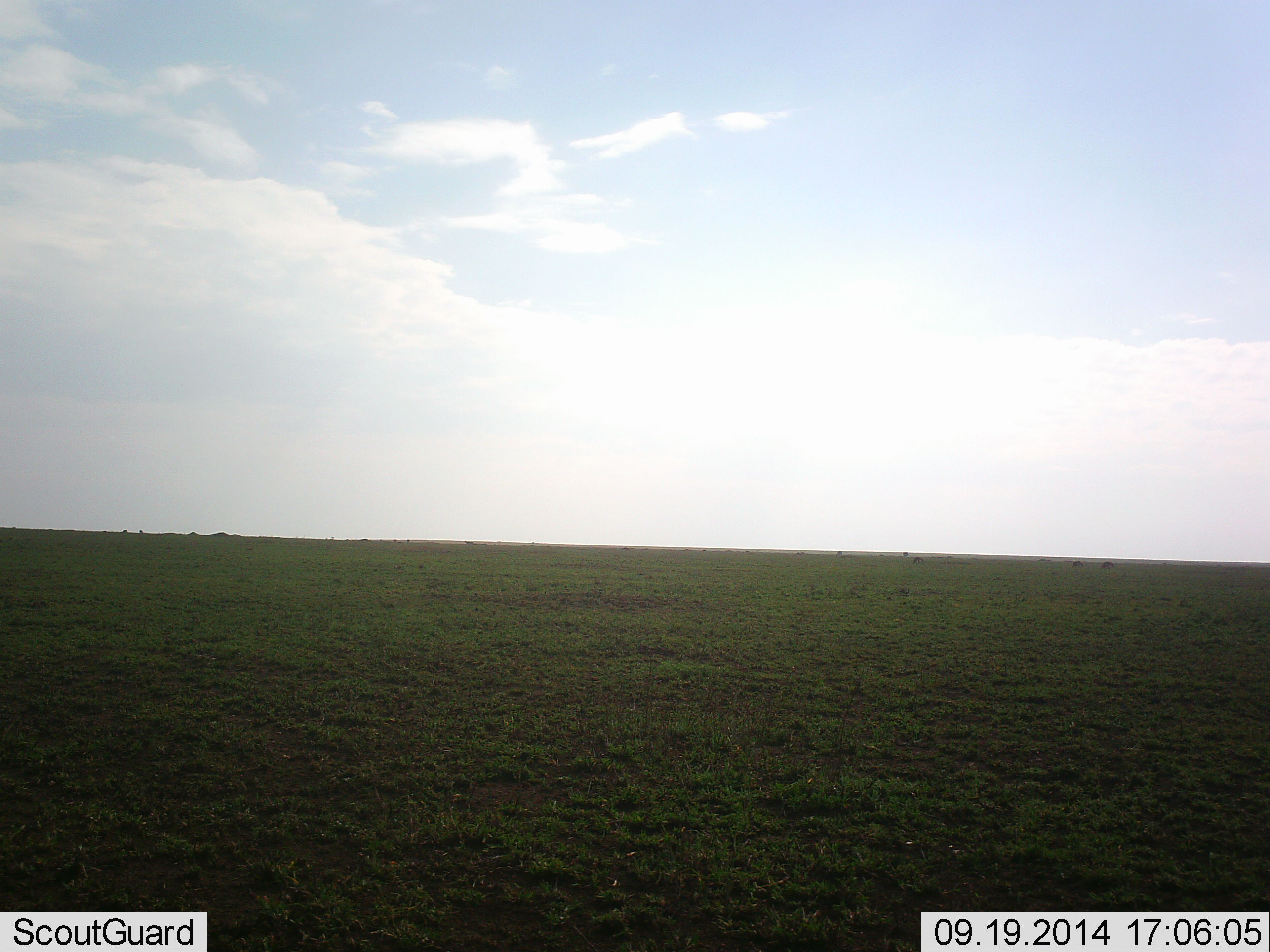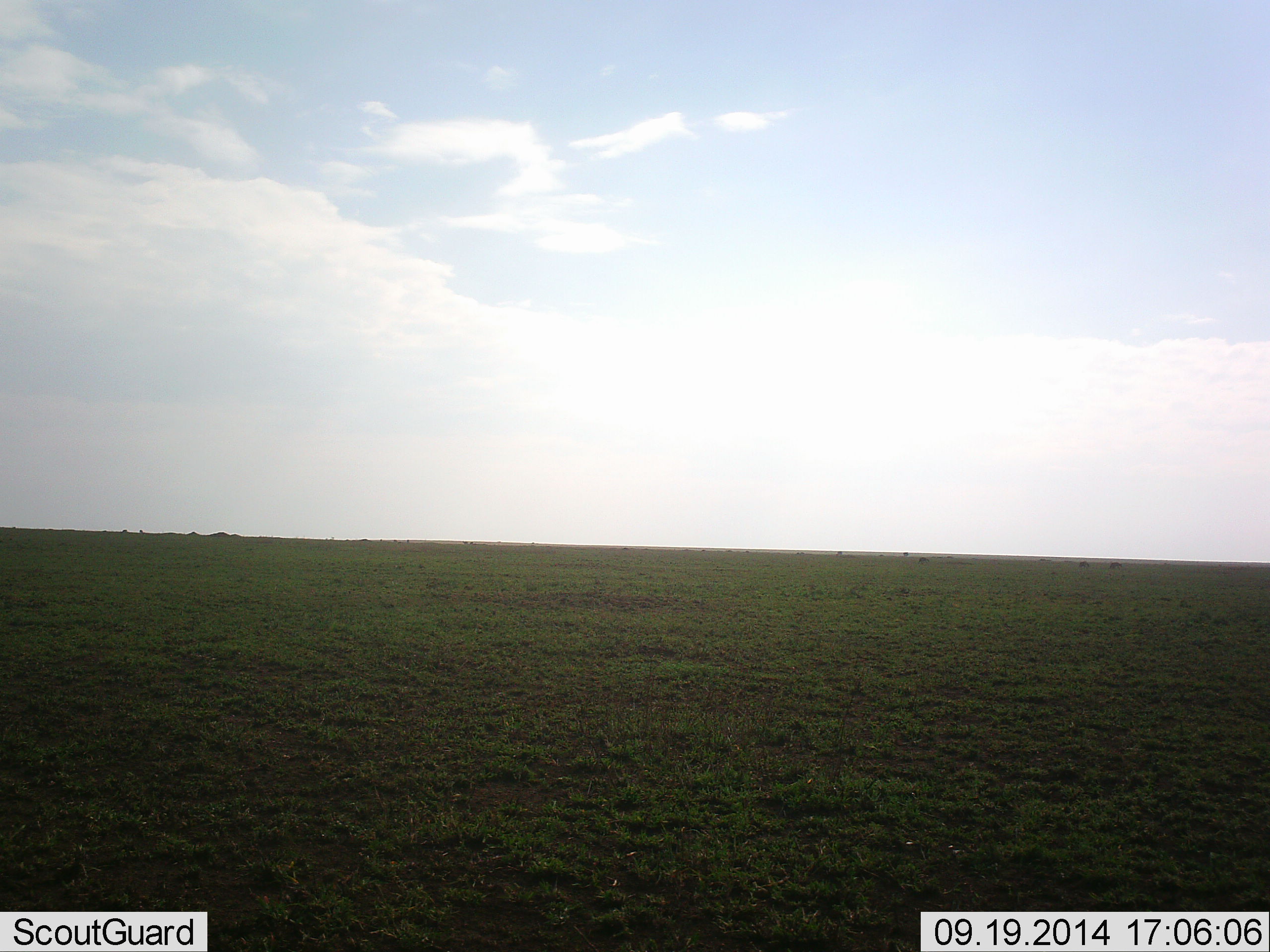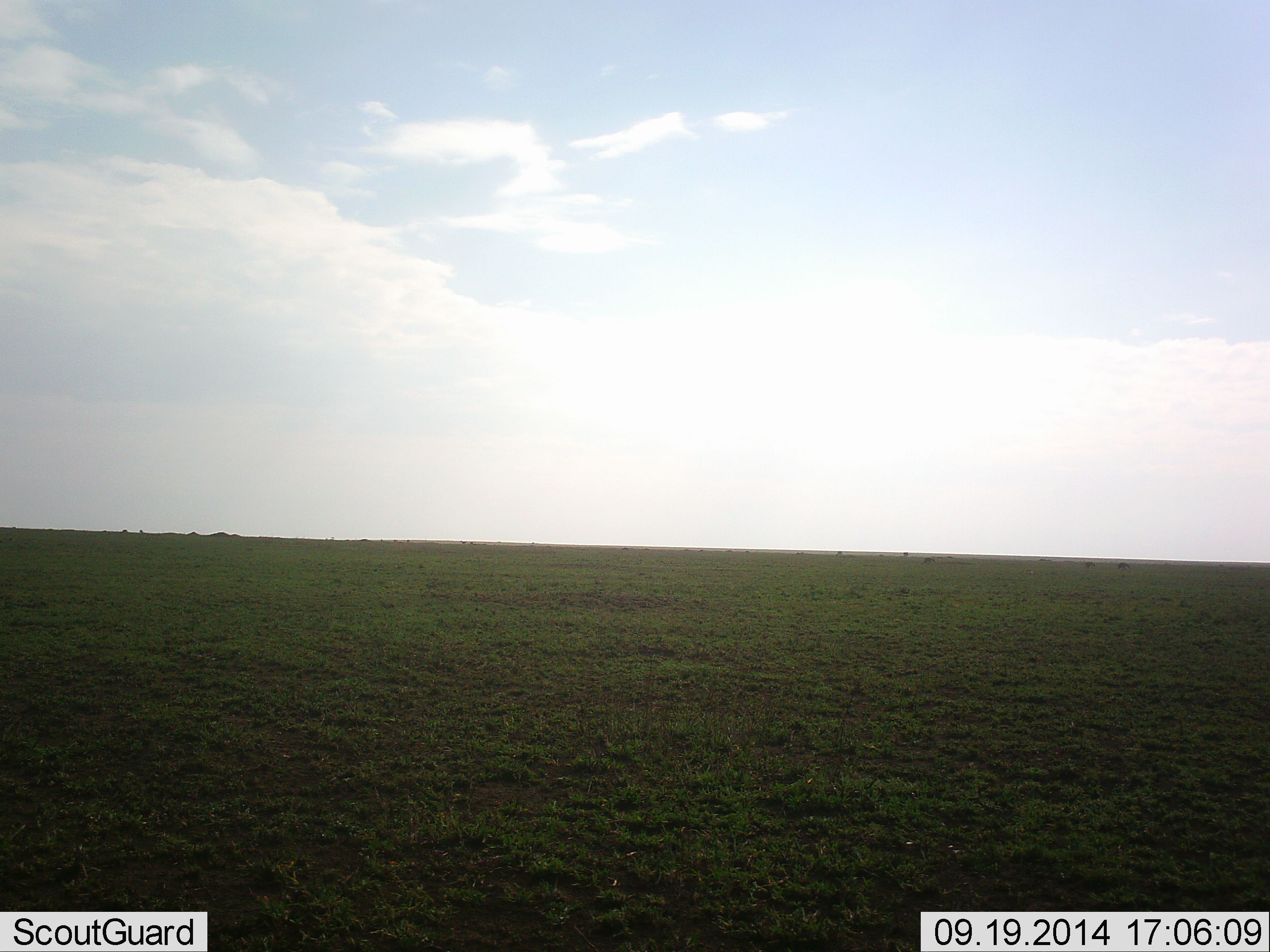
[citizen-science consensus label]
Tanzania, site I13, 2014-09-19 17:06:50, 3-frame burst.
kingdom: Animalia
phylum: Chordata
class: Mammalia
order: Artiodactyla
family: Bovidae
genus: Eudorcas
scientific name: Eudorcas thomsonii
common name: thomson's gazelle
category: gazellethomsons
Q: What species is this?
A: Gazellethomsons (thomson's gazelle) (Eudorcas thomsonii).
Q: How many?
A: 1.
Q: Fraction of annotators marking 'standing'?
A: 40%.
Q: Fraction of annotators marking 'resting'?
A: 0%.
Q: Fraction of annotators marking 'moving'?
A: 10%.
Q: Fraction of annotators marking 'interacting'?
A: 0%.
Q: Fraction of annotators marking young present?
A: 0%.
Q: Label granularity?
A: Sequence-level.